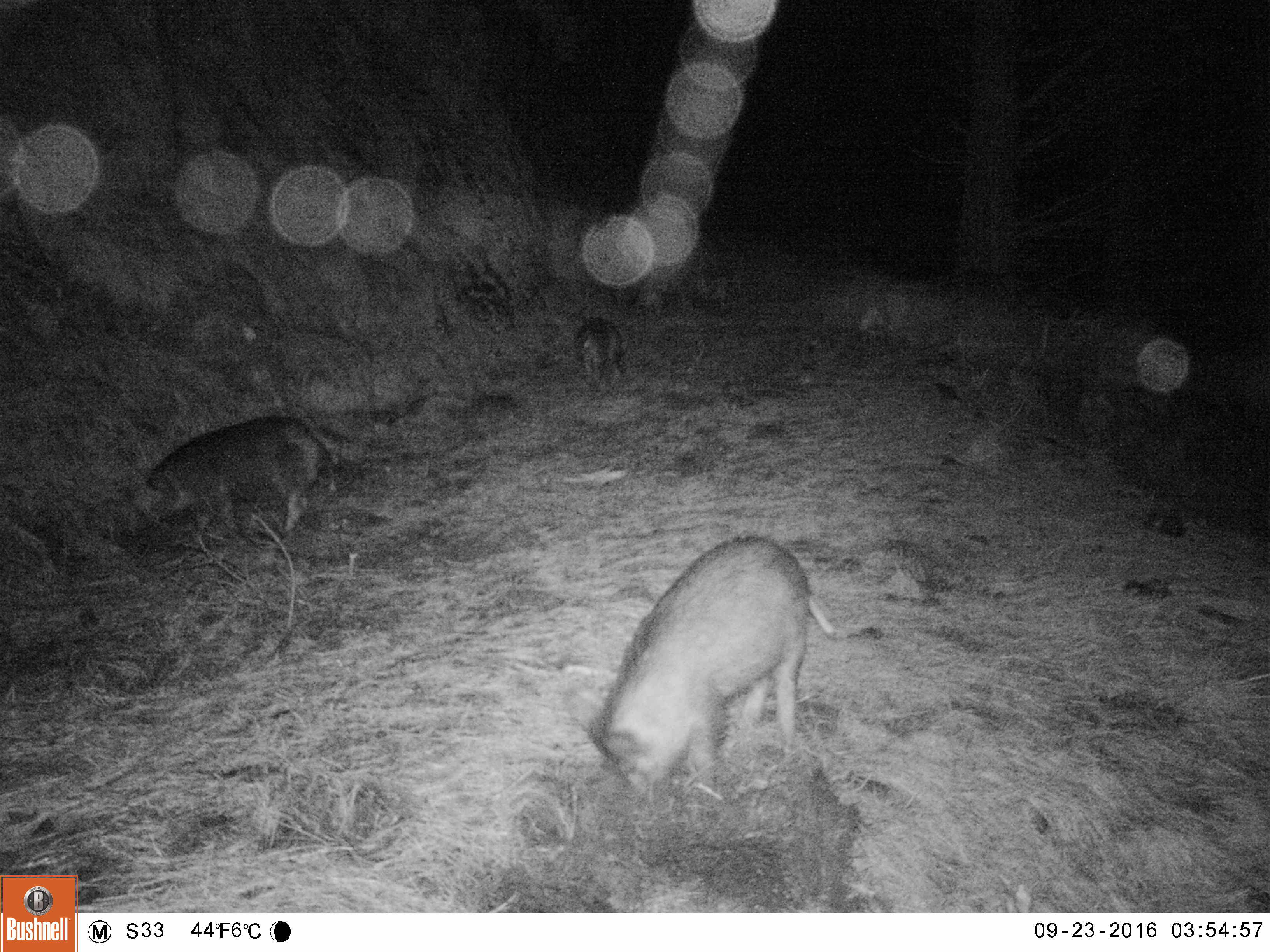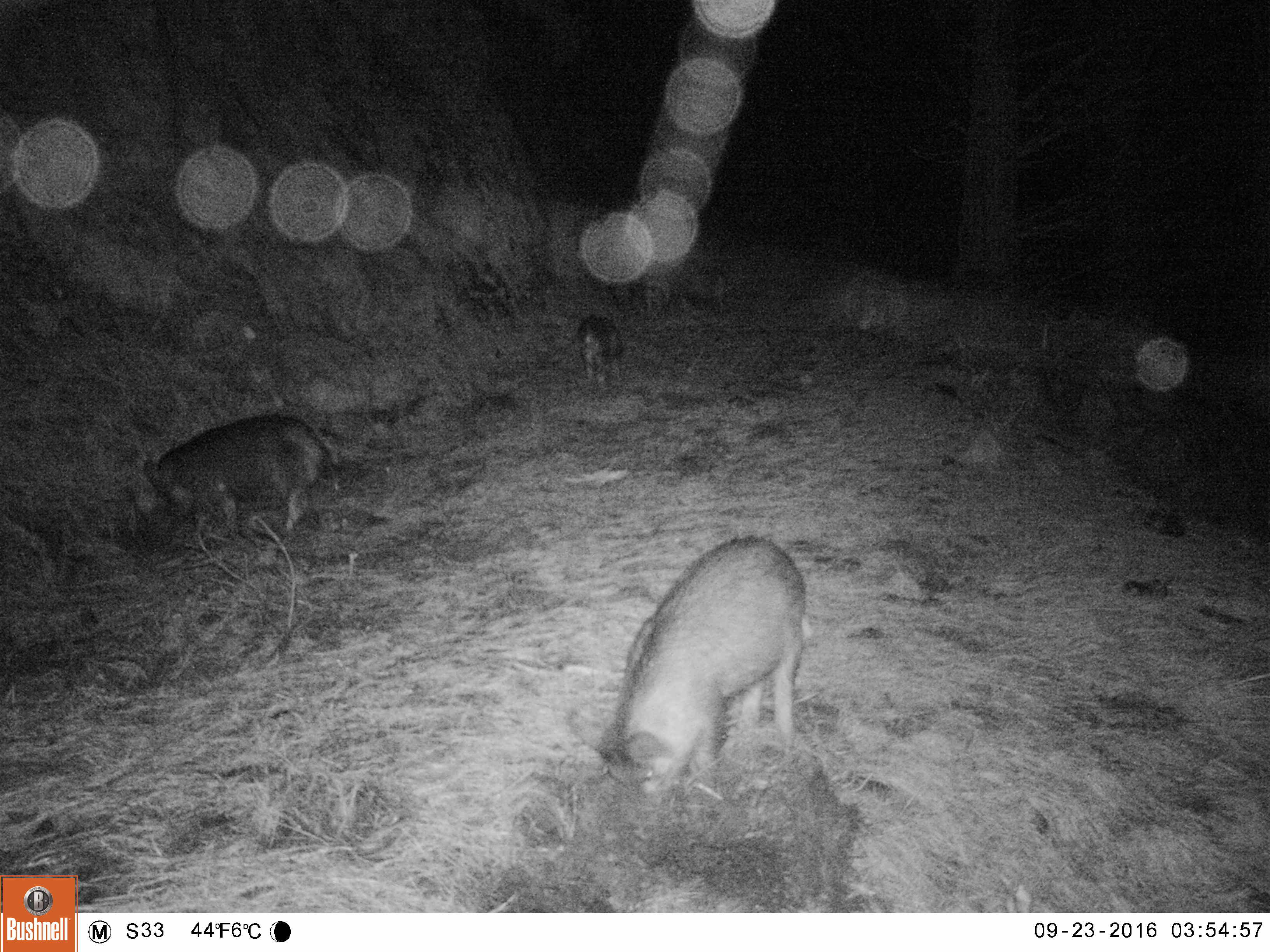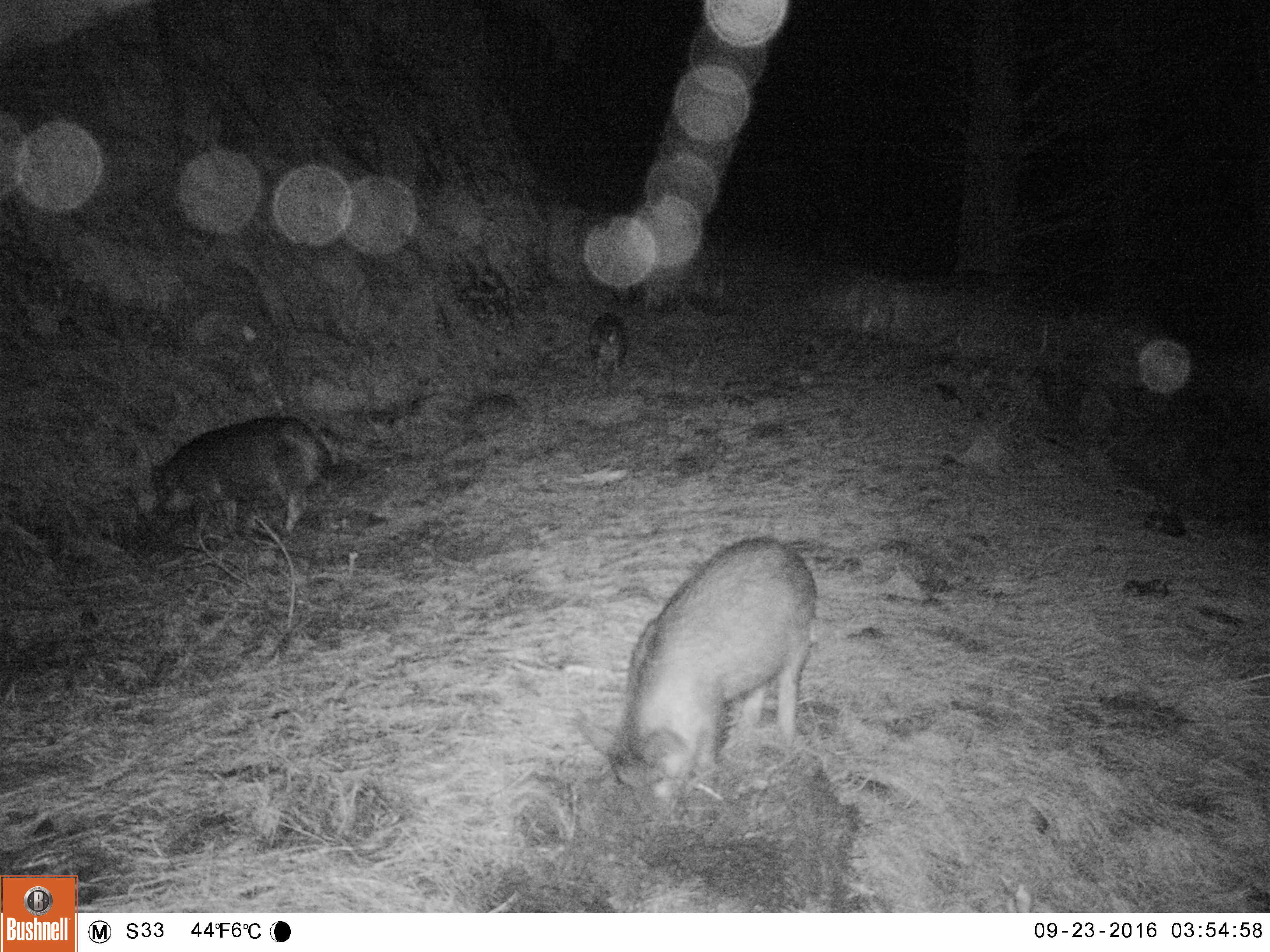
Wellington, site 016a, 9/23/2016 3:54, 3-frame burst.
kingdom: Animalia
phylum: Chordata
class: Mammalia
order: Artiodactyla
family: Suidae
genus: Sus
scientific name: Sus scrofa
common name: pig